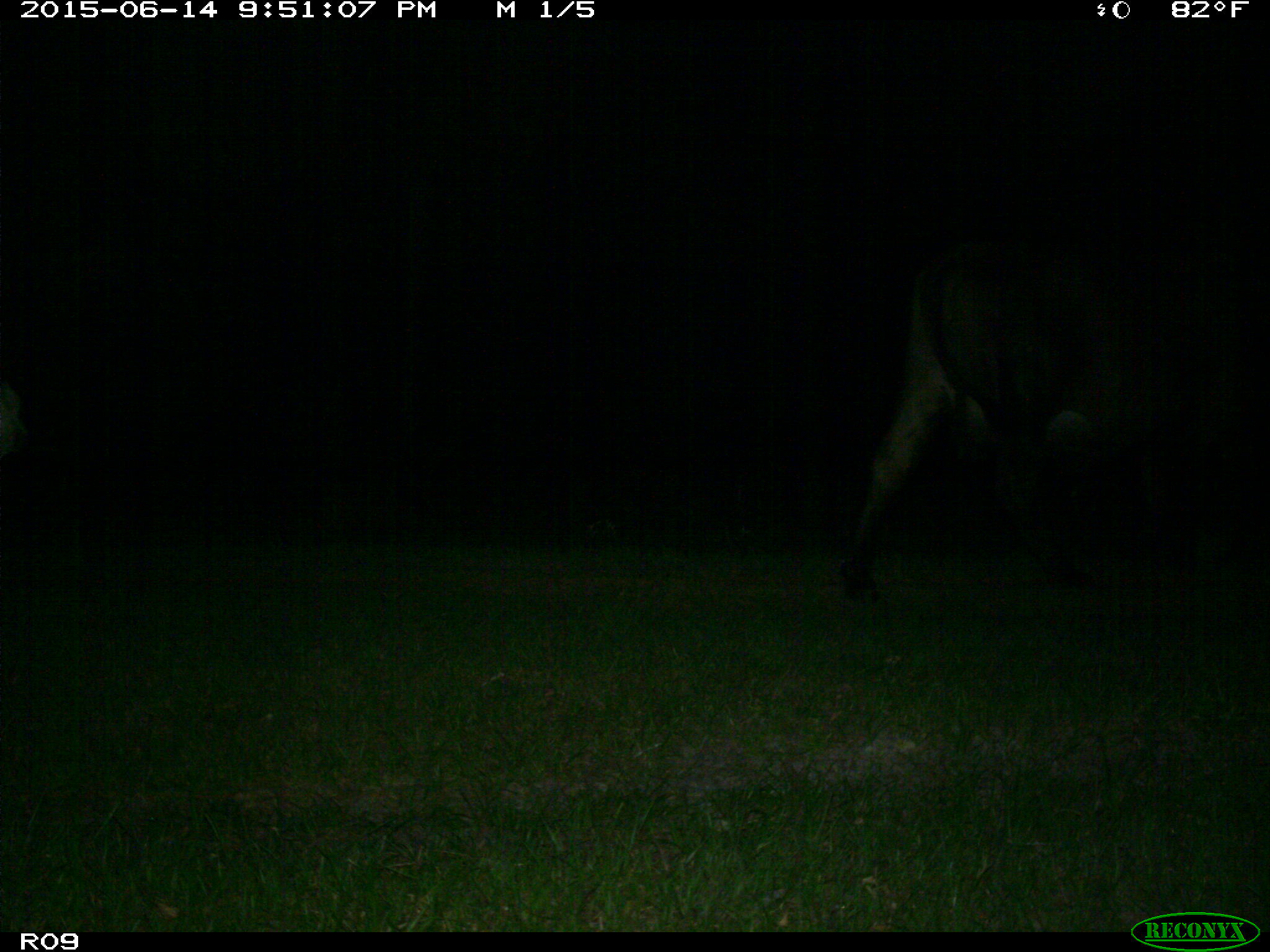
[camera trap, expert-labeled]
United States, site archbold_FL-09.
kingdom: Animalia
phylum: Chordata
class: Mammalia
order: Artiodactyla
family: Bovidae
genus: Bos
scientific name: Bos taurus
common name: domestic cow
Bos taurus (domestic cow).